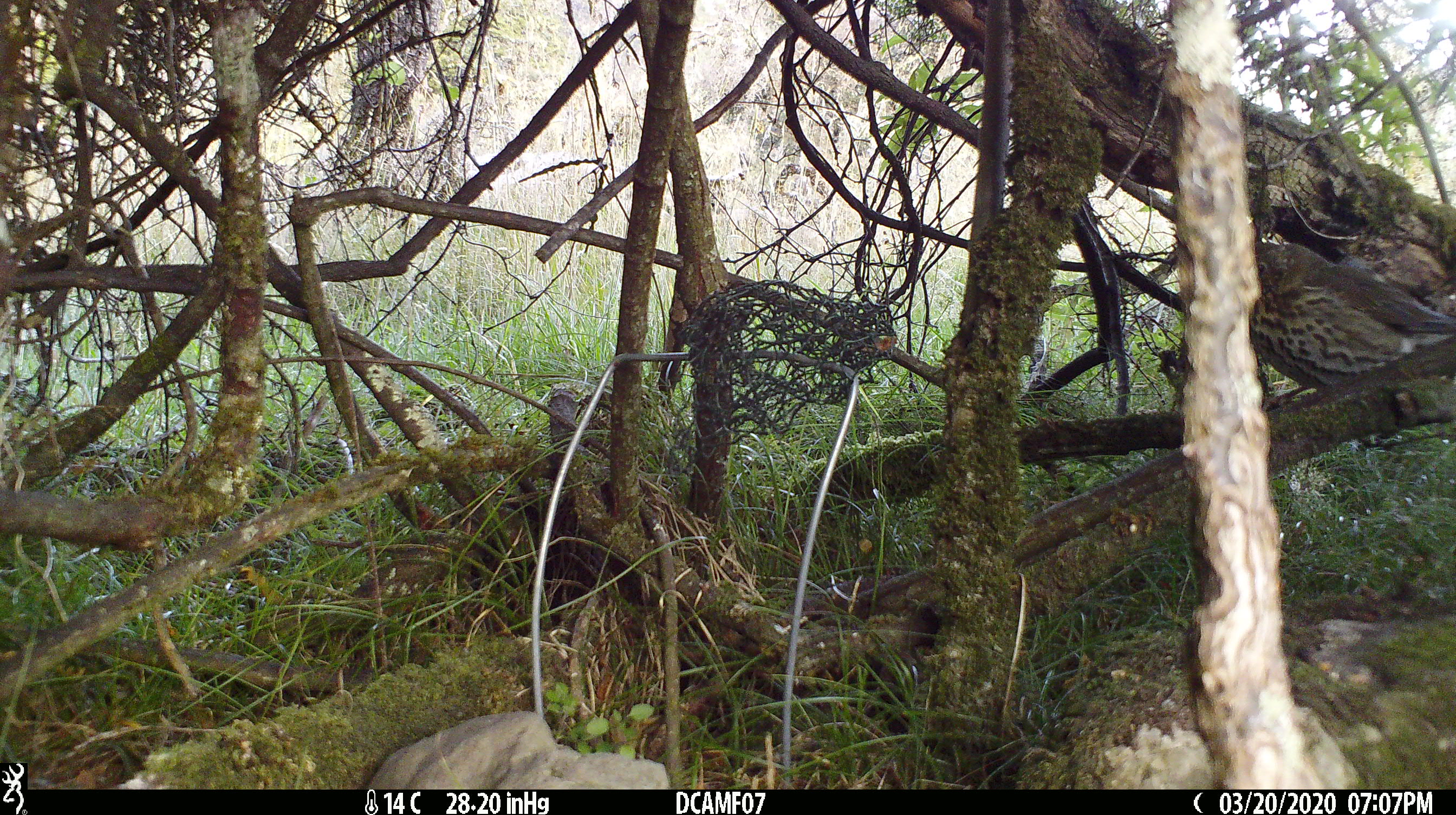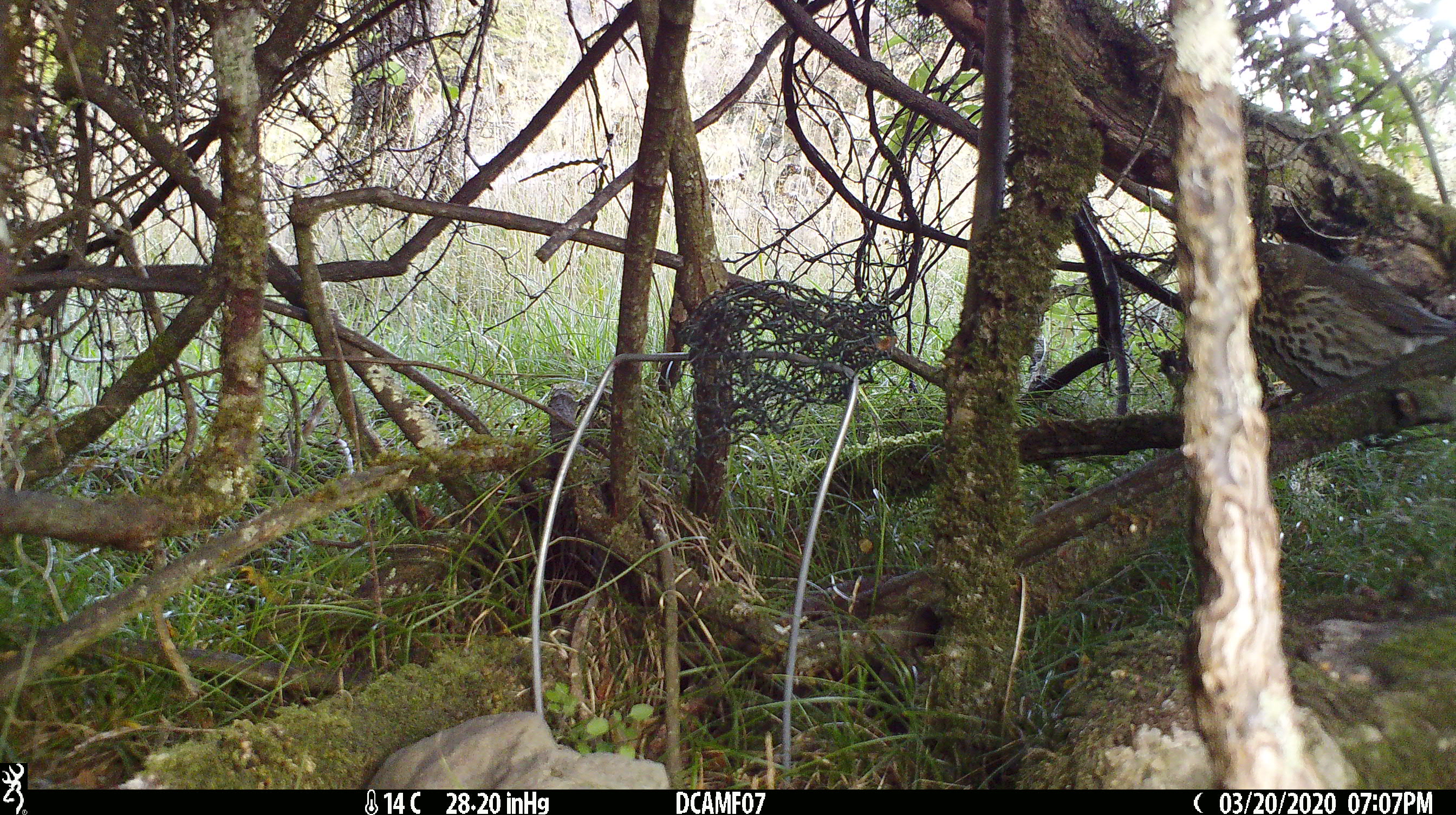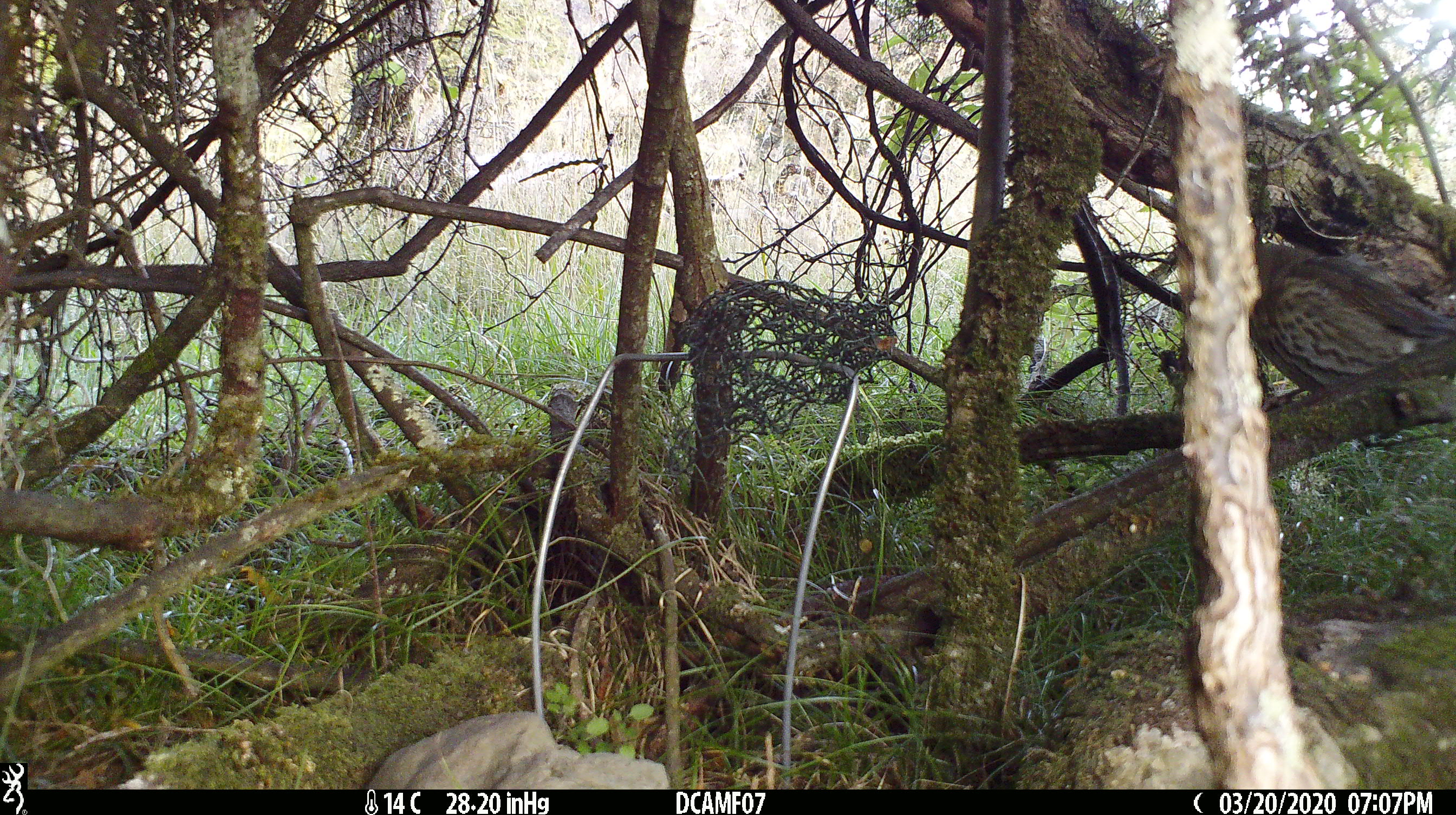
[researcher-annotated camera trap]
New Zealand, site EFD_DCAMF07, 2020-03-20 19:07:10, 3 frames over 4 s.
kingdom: Animalia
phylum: Chordata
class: Aves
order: Passeriformes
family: Turdidae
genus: Turdus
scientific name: Turdus philomelos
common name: song thrush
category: thrush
Thrush (song thrush) (Turdus philomelos).